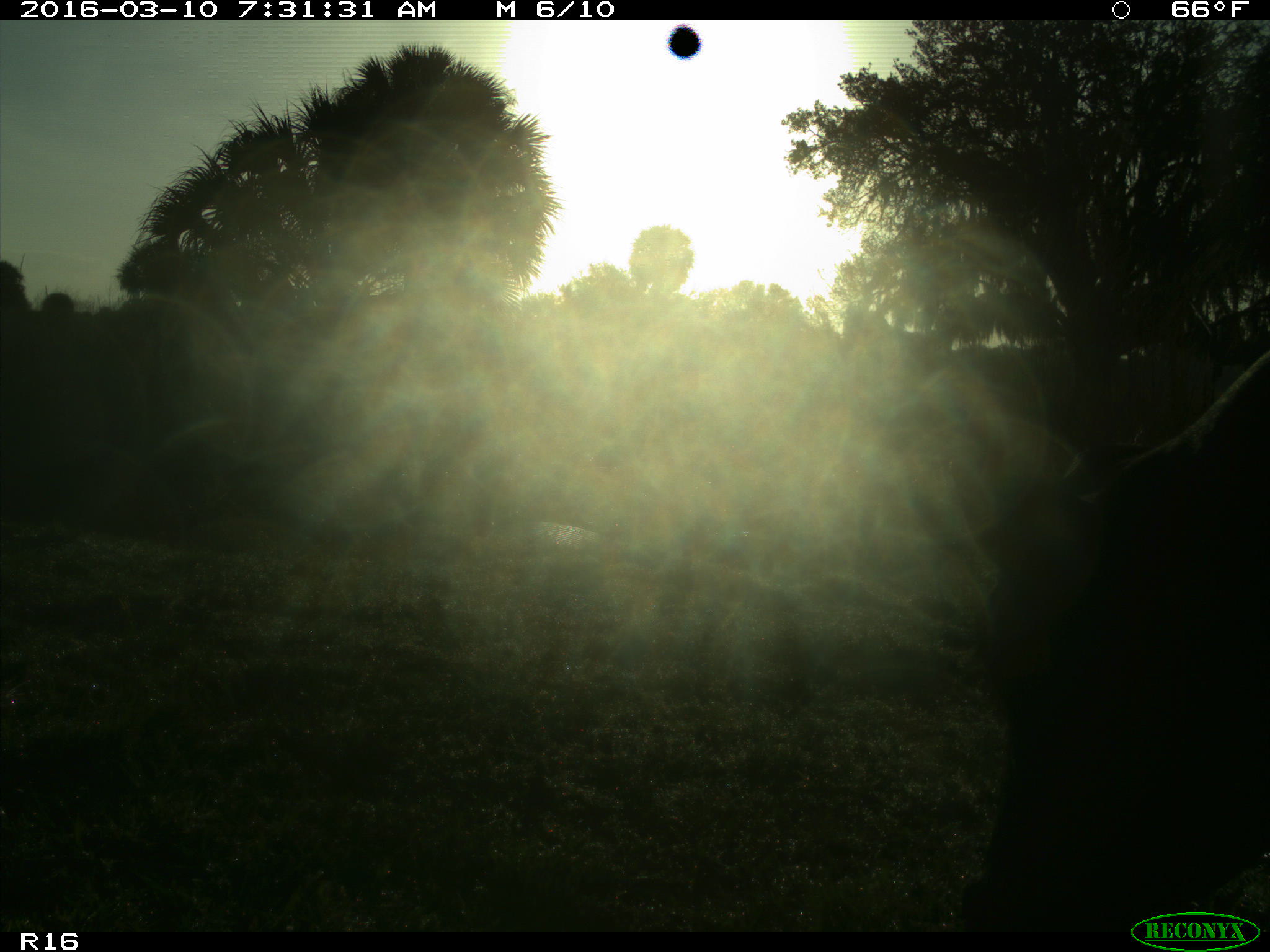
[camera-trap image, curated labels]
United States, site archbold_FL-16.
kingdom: Animalia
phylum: Chordata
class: Mammalia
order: Artiodactyla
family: Bovidae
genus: Bos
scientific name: Bos taurus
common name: domestic cow